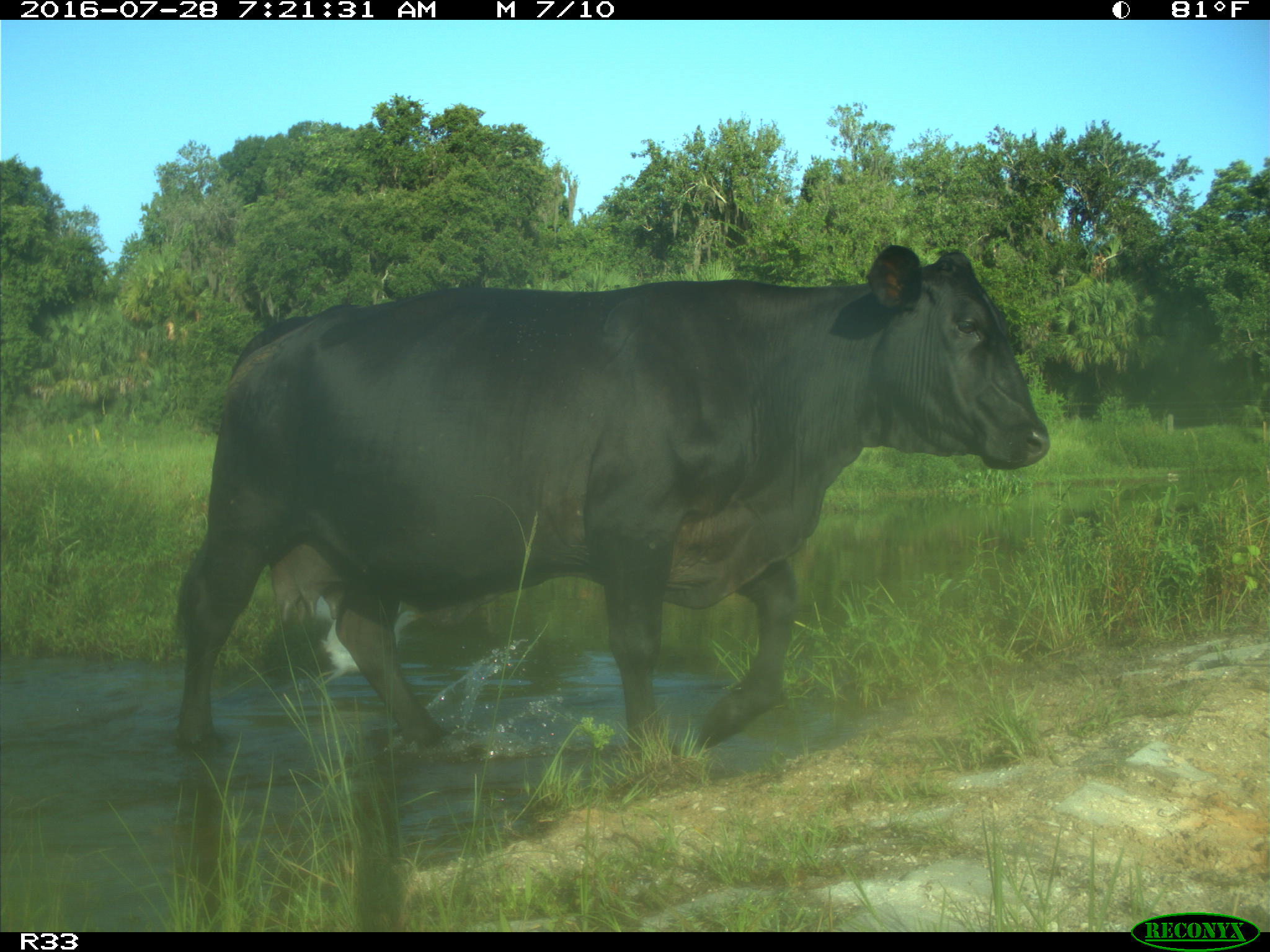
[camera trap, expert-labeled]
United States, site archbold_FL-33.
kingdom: Animalia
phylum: Chordata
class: Mammalia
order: Artiodactyla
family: Bovidae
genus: Bos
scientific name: Bos taurus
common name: domestic cow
Bos taurus (domestic cow).